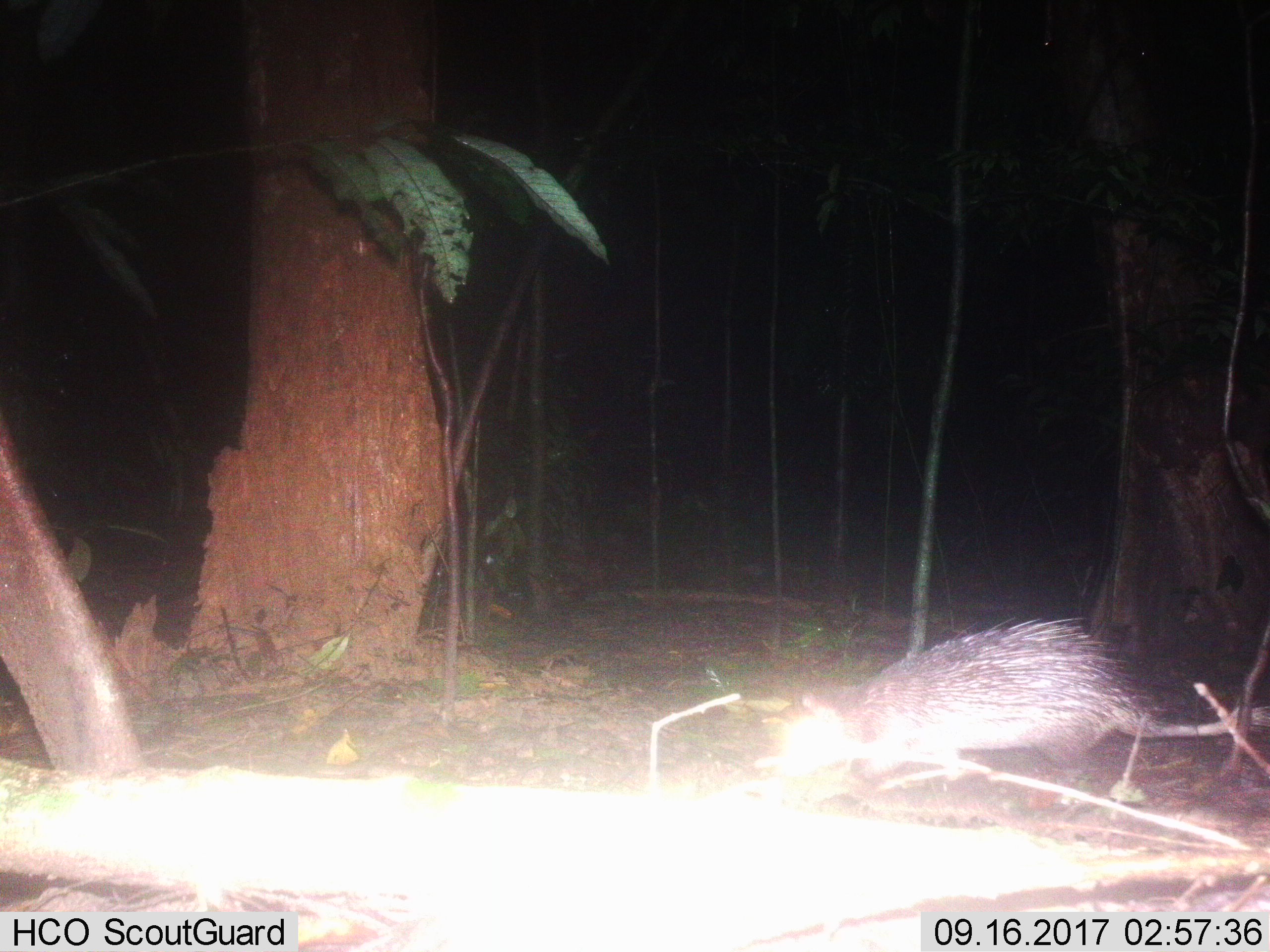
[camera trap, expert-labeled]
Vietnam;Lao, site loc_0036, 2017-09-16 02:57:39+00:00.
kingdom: Animalia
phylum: Chordata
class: Mammalia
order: Rodentia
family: Hystricidae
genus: Atherurus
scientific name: Atherurus macrourus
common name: asiatic brush-tailed porcupine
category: asiatic brush tailed porcupine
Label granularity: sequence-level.